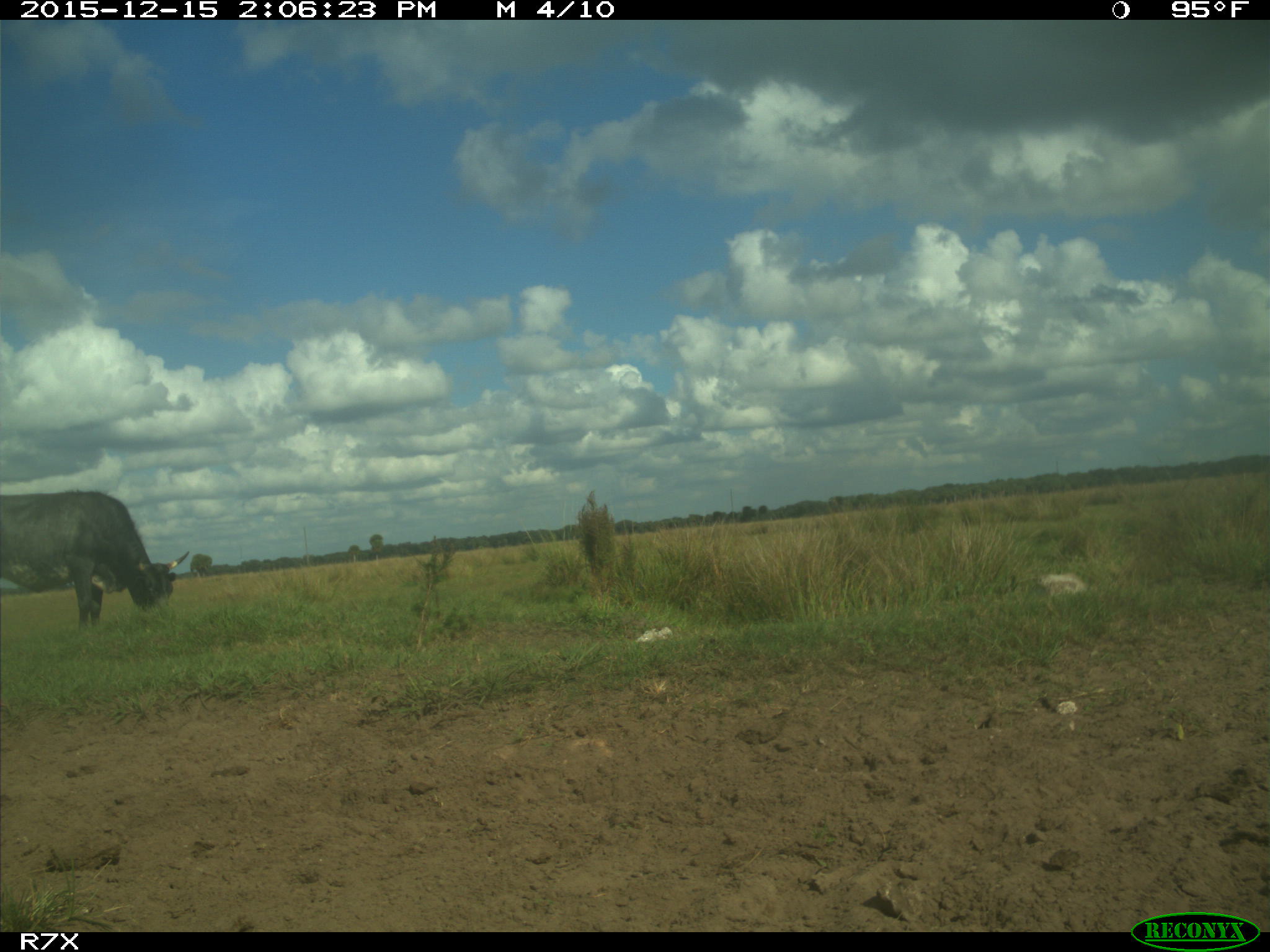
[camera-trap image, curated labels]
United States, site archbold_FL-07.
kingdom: Animalia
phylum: Chordata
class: Mammalia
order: Artiodactyla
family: Bovidae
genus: Bos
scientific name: Bos taurus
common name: domestic cow